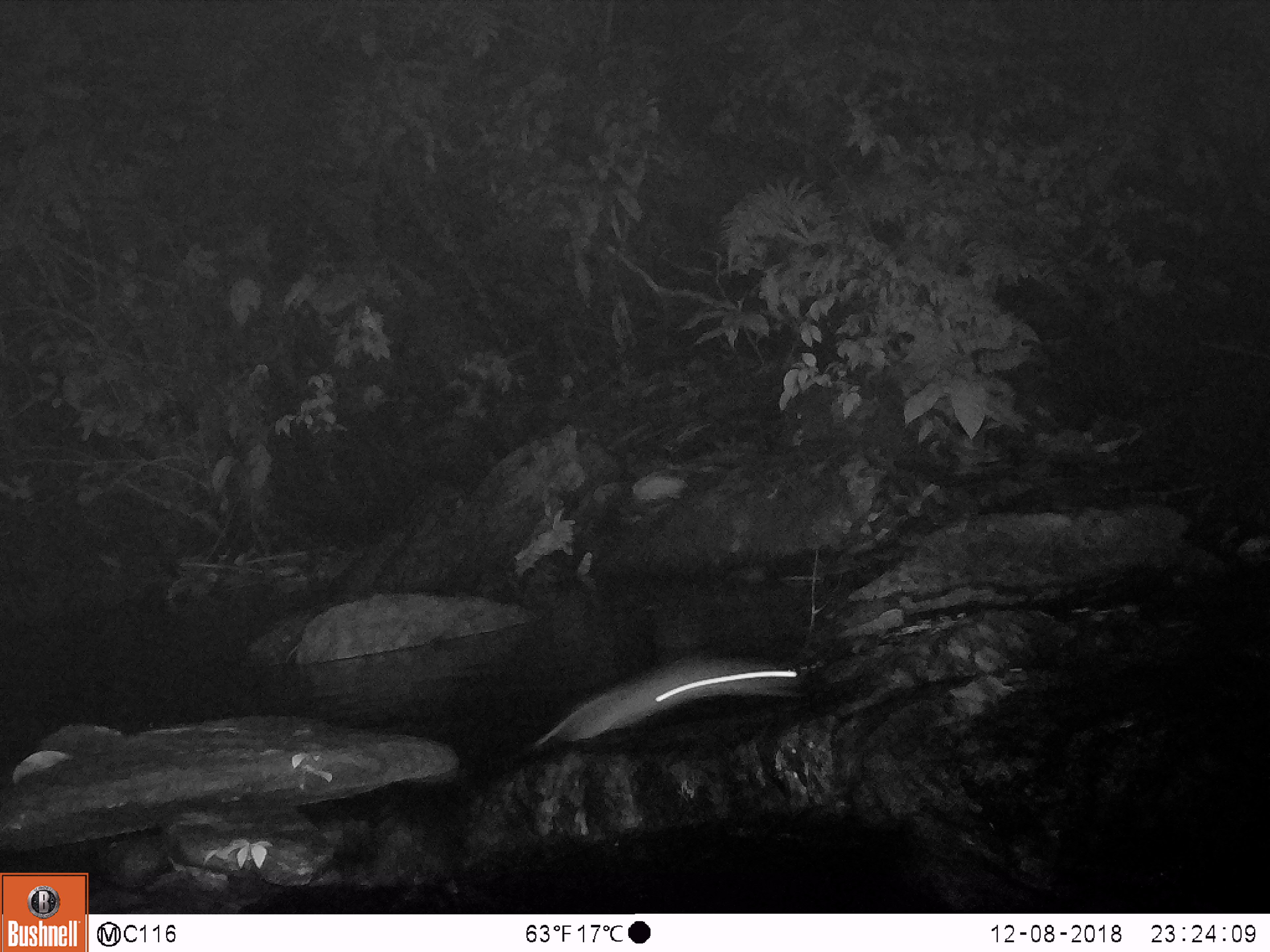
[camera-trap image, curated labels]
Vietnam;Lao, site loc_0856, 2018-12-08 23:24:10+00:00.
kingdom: Animalia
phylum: Chordata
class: Mammalia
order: Rodentia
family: Muridae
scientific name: Muridae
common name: old-world mice and rats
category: unidentified murid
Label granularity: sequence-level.